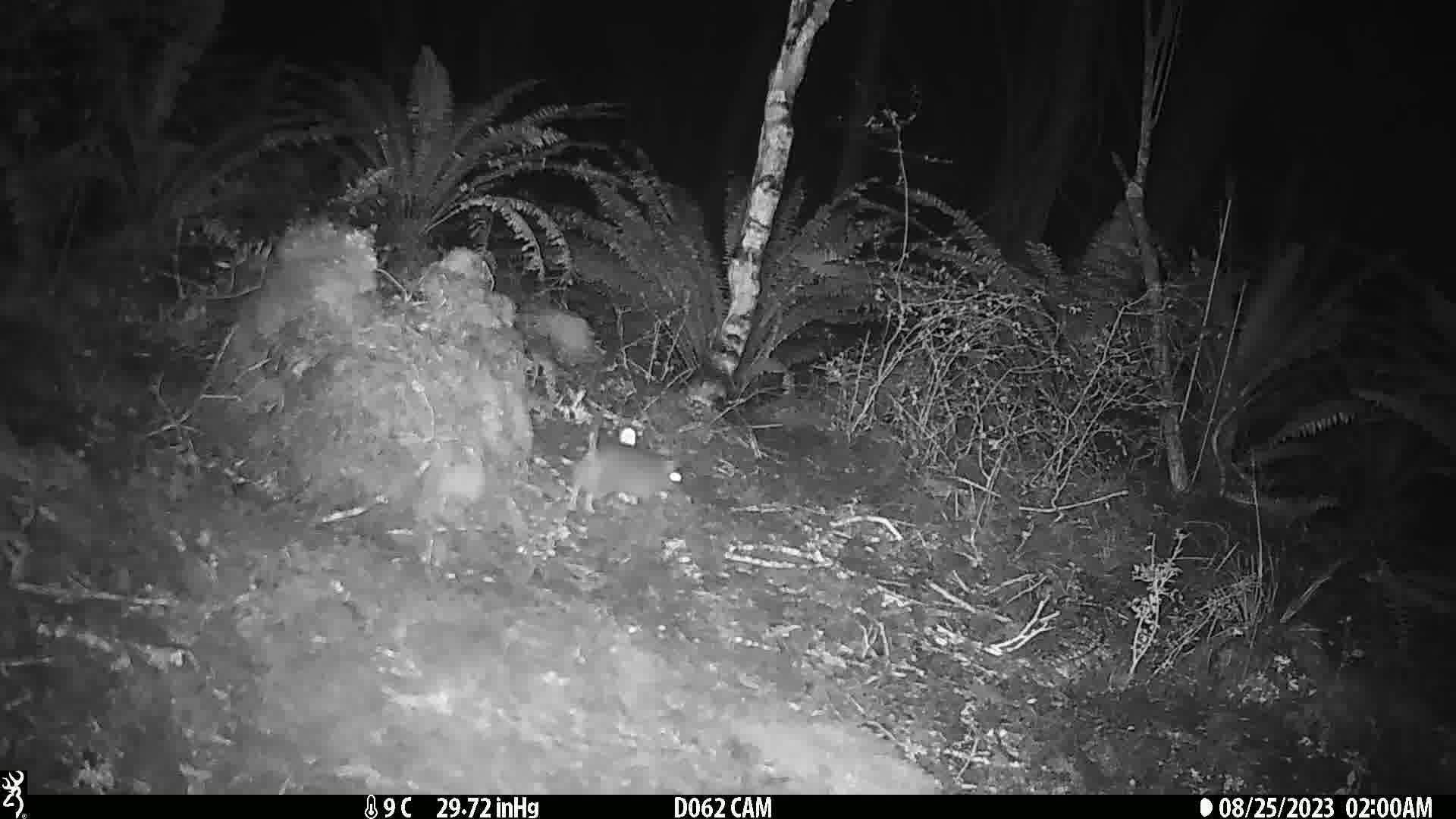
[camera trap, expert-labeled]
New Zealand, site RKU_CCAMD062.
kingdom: Animalia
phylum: Chordata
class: Mammalia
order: Rodentia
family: Muridae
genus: Rattus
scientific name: Rattus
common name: rat